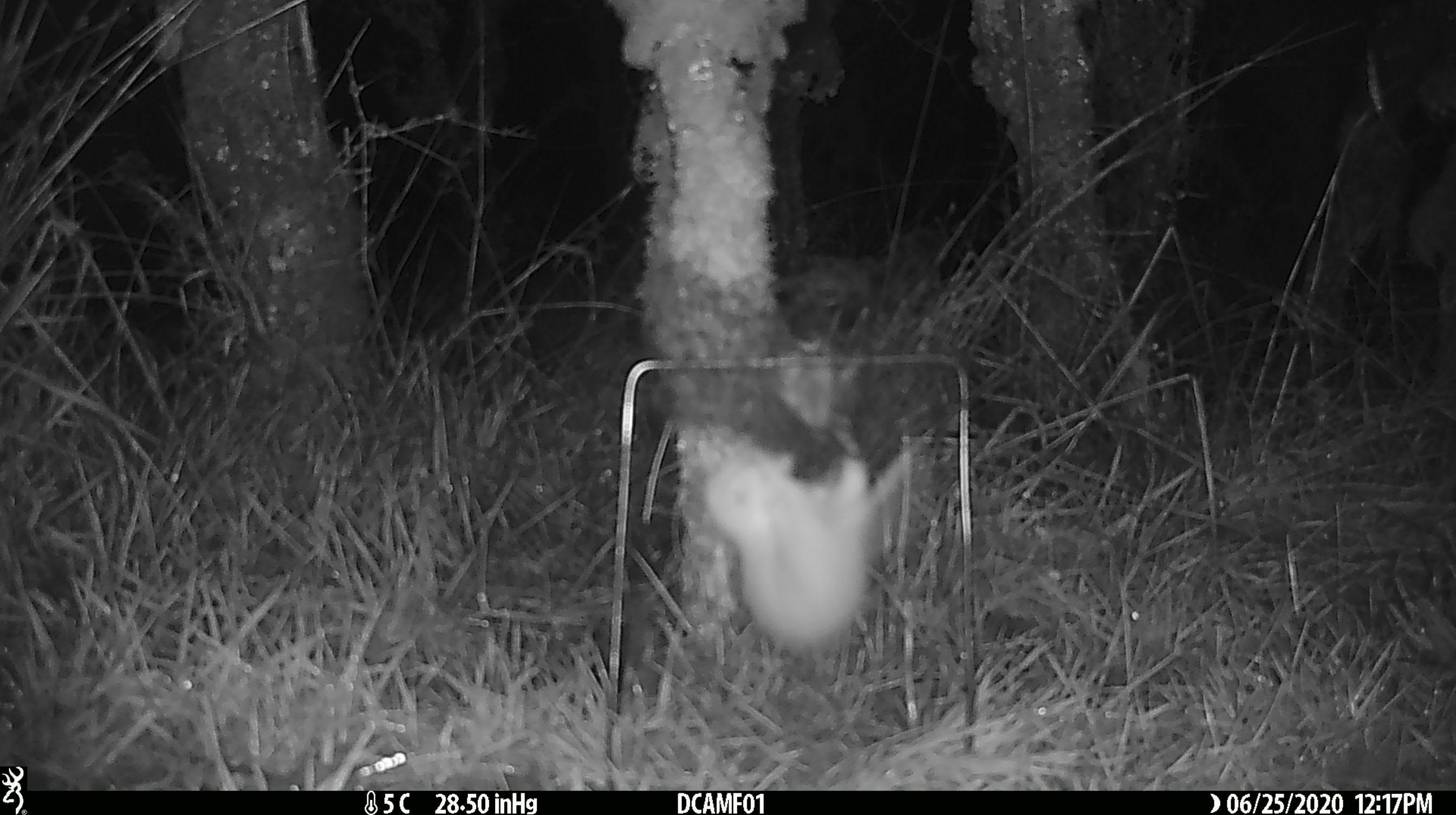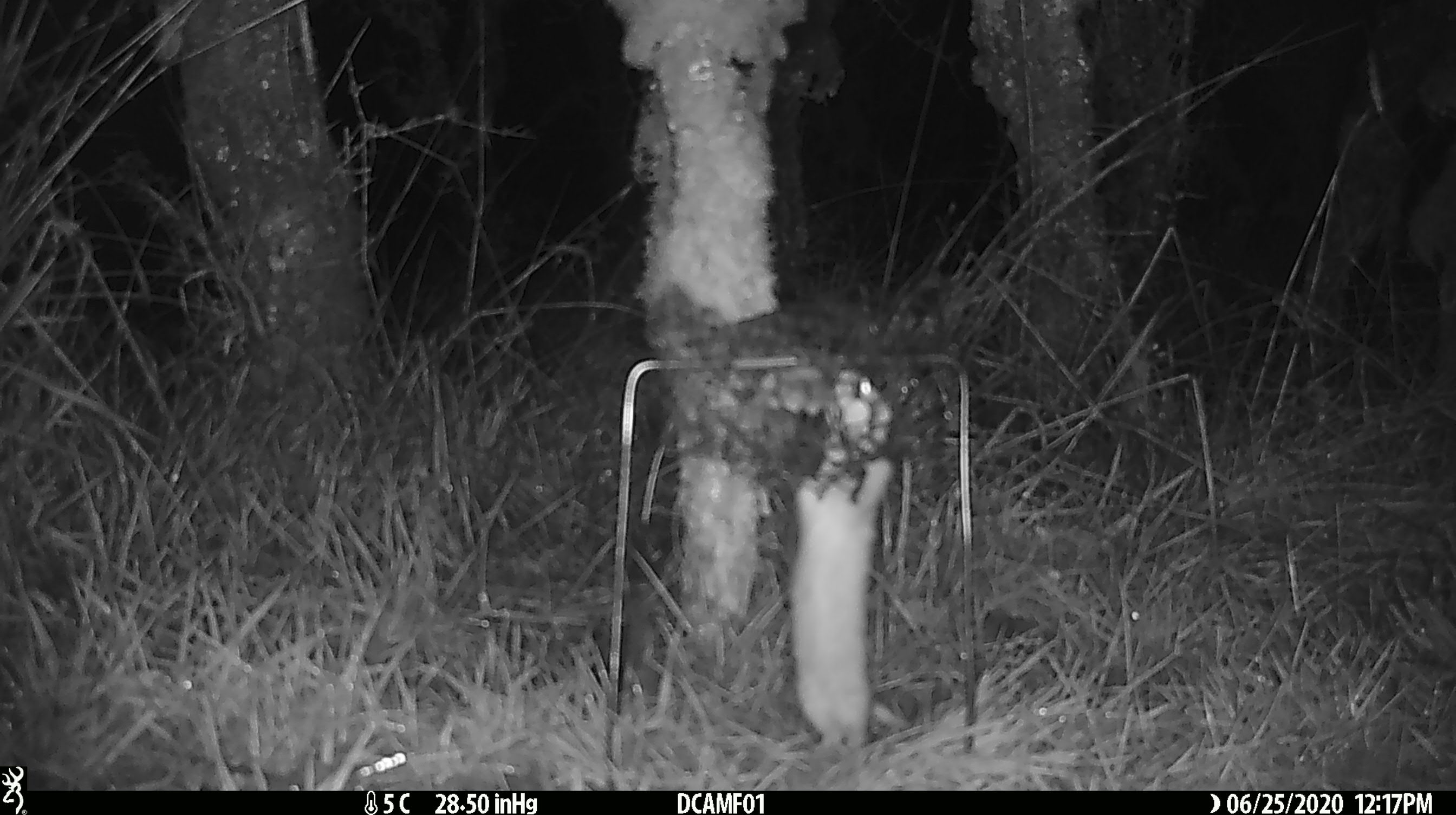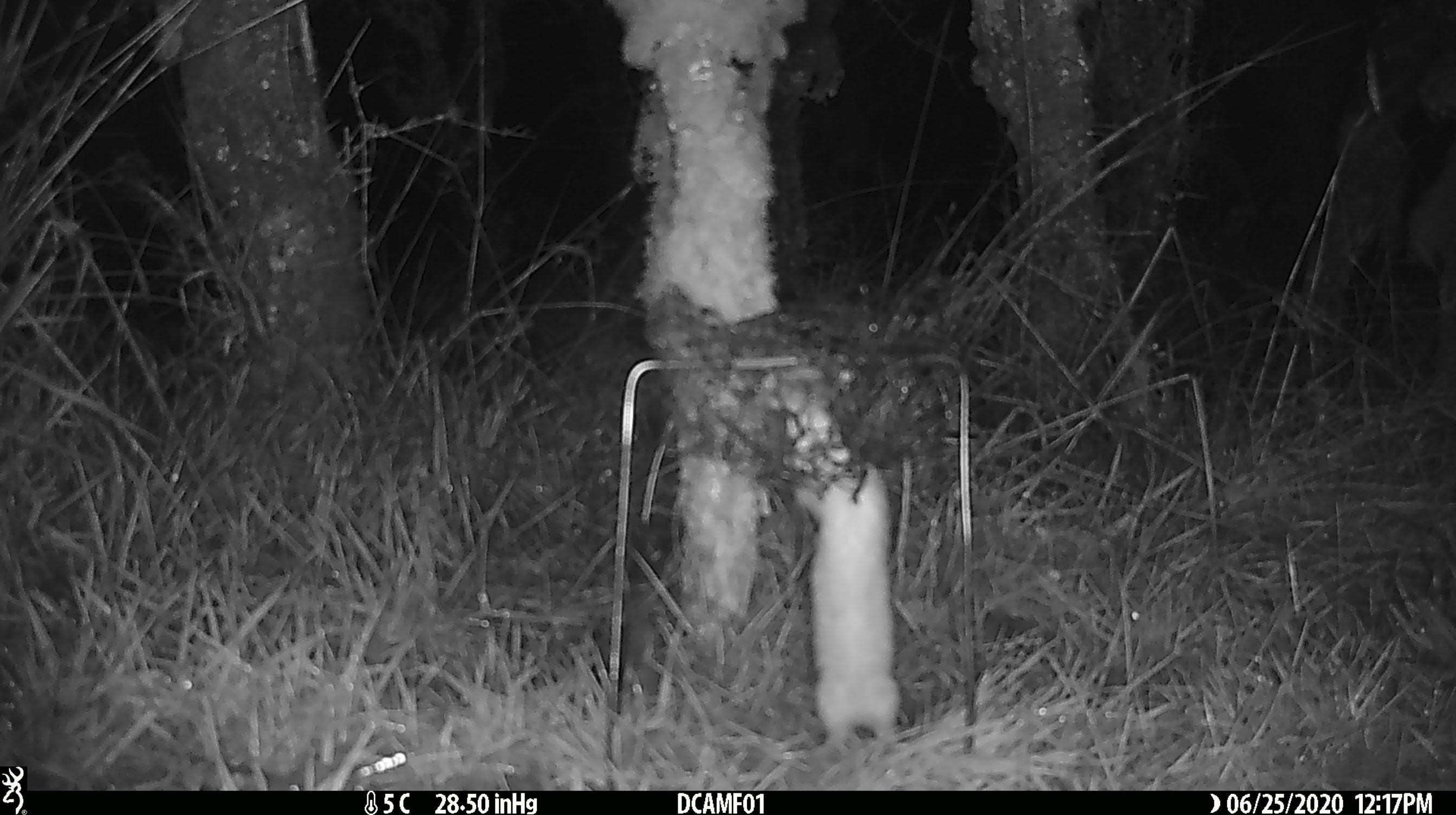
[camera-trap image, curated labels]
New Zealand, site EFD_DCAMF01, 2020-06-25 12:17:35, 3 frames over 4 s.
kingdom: Animalia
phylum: Chordata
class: Mammalia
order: Carnivora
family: Mustelidae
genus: Mustela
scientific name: Mustela nivalis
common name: least weasel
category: weasel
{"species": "weasel (least weasel) (Mustela nivalis)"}